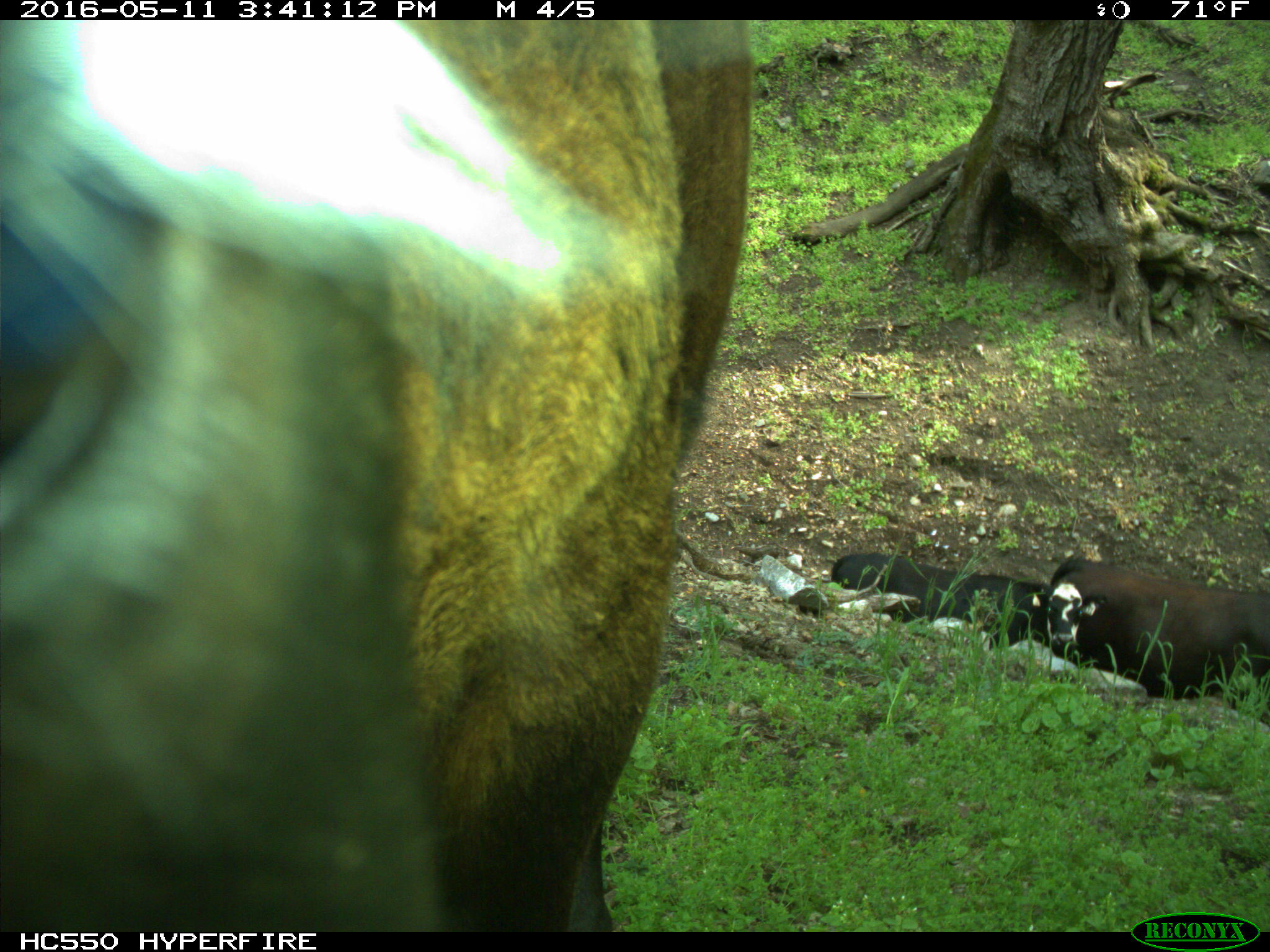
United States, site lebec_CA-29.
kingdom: Animalia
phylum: Chordata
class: Mammalia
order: Artiodactyla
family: Bovidae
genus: Bos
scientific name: Bos taurus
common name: domestic cow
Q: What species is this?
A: Bos taurus (domestic cow).